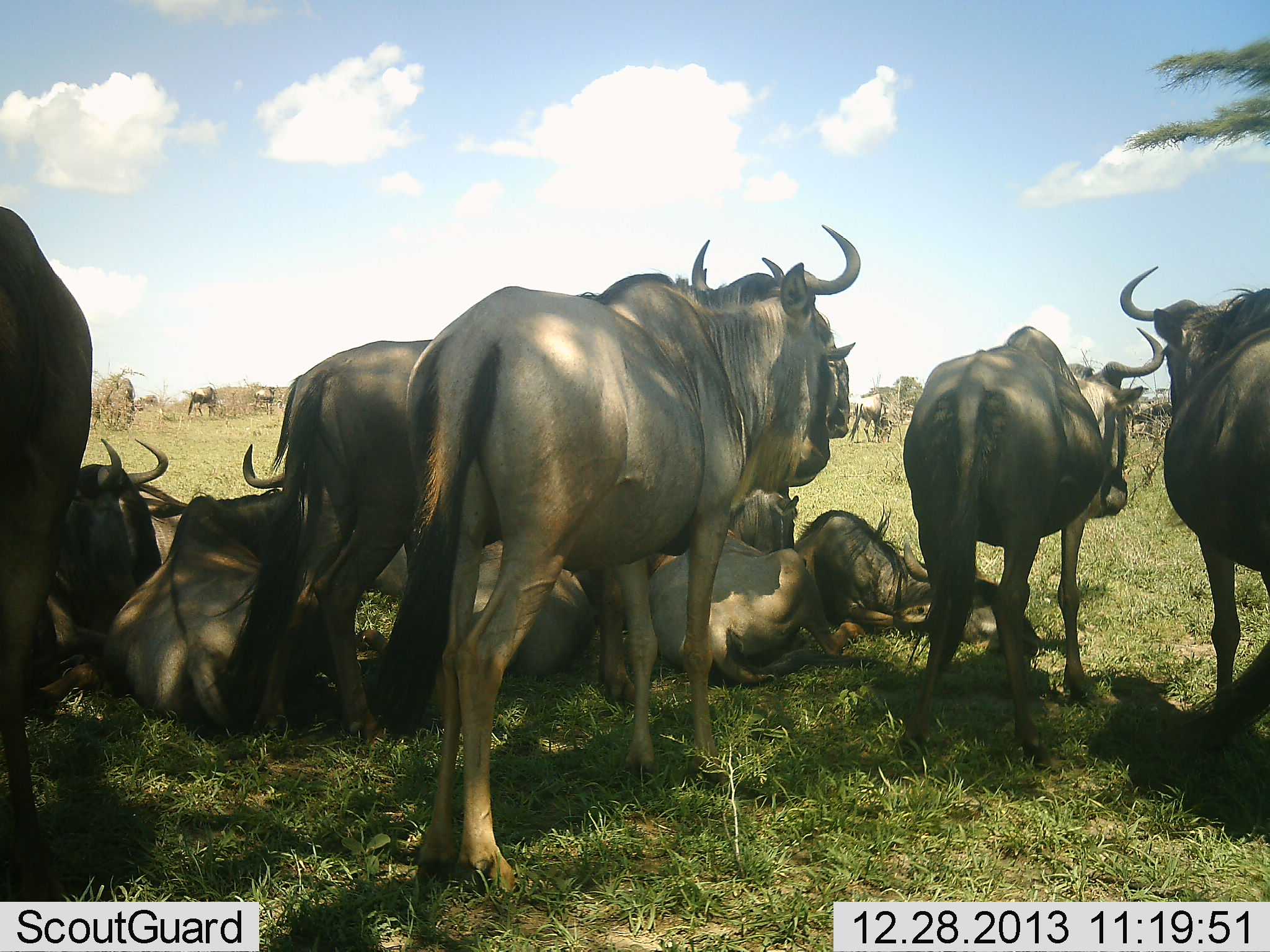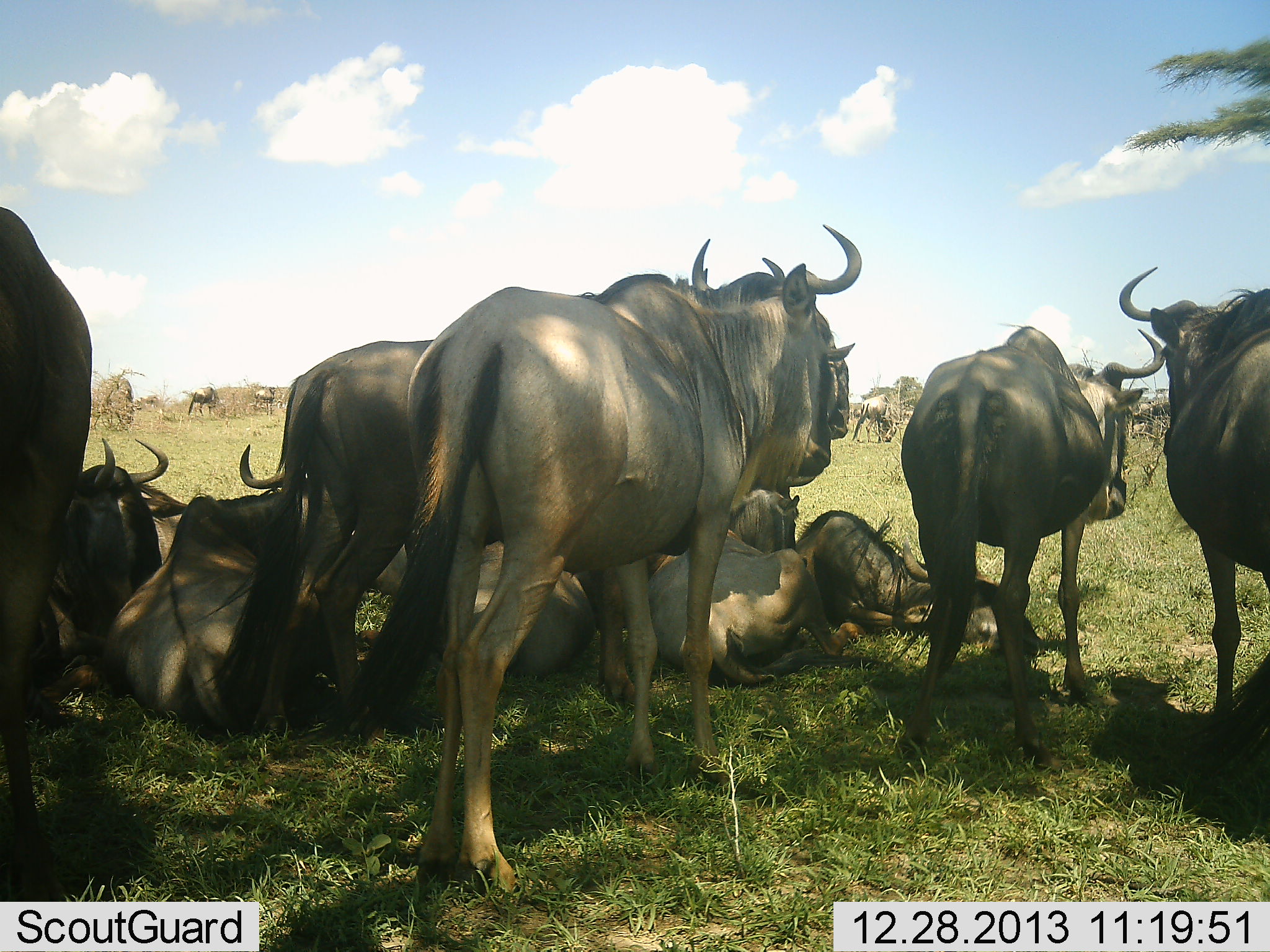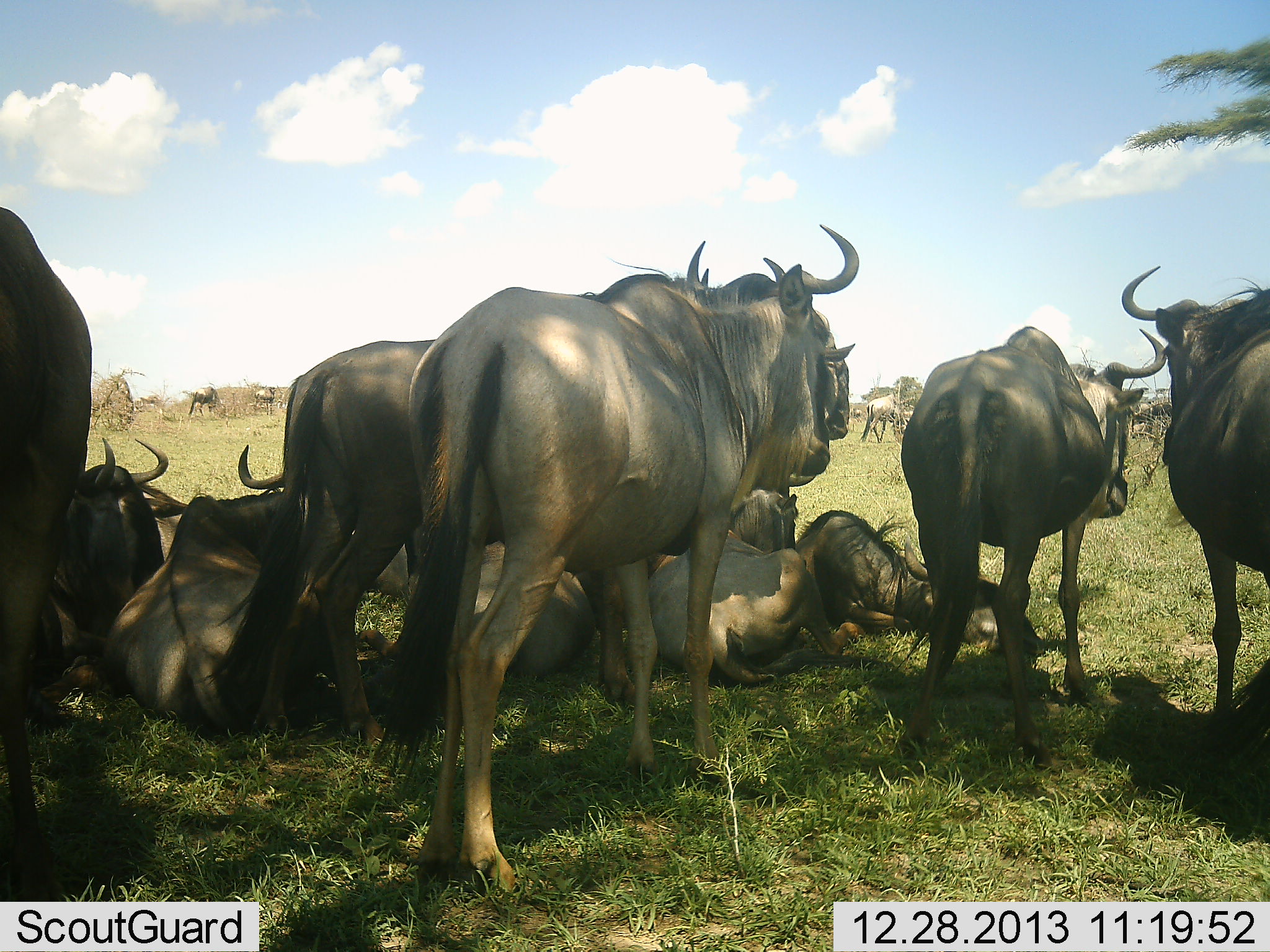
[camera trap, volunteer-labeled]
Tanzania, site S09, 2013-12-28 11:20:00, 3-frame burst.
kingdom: Animalia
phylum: Chordata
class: Mammalia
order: Artiodactyla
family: Bovidae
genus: Connochaetes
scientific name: Connochaetes taurinus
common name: blue wildebeest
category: wildebeest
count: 11-50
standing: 70%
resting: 100%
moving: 10%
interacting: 0%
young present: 0%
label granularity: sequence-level